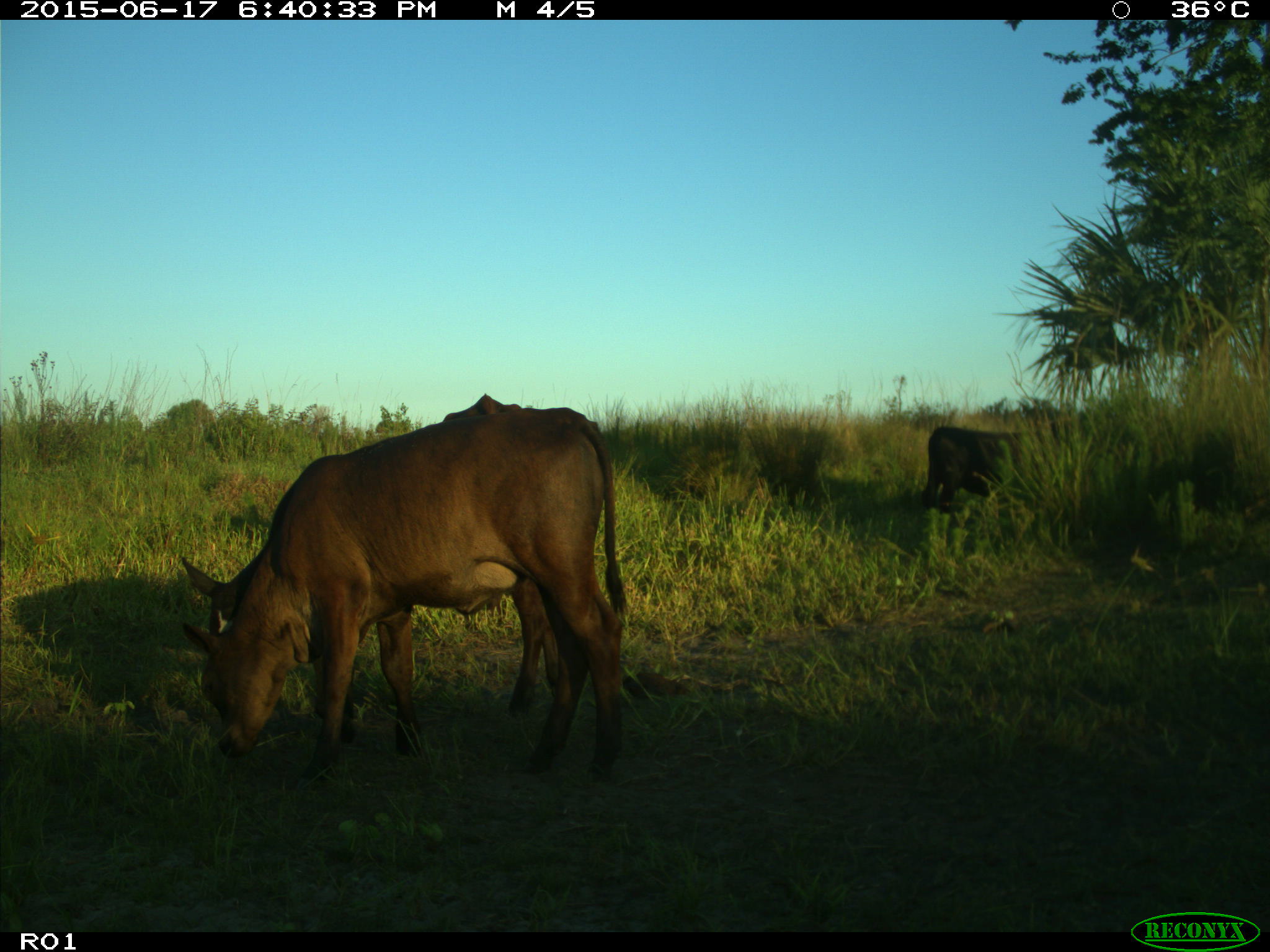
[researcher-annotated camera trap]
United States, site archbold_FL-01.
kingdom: Animalia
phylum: Chordata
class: Mammalia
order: Artiodactyla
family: Bovidae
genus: Bos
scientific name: Bos taurus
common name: domestic cow